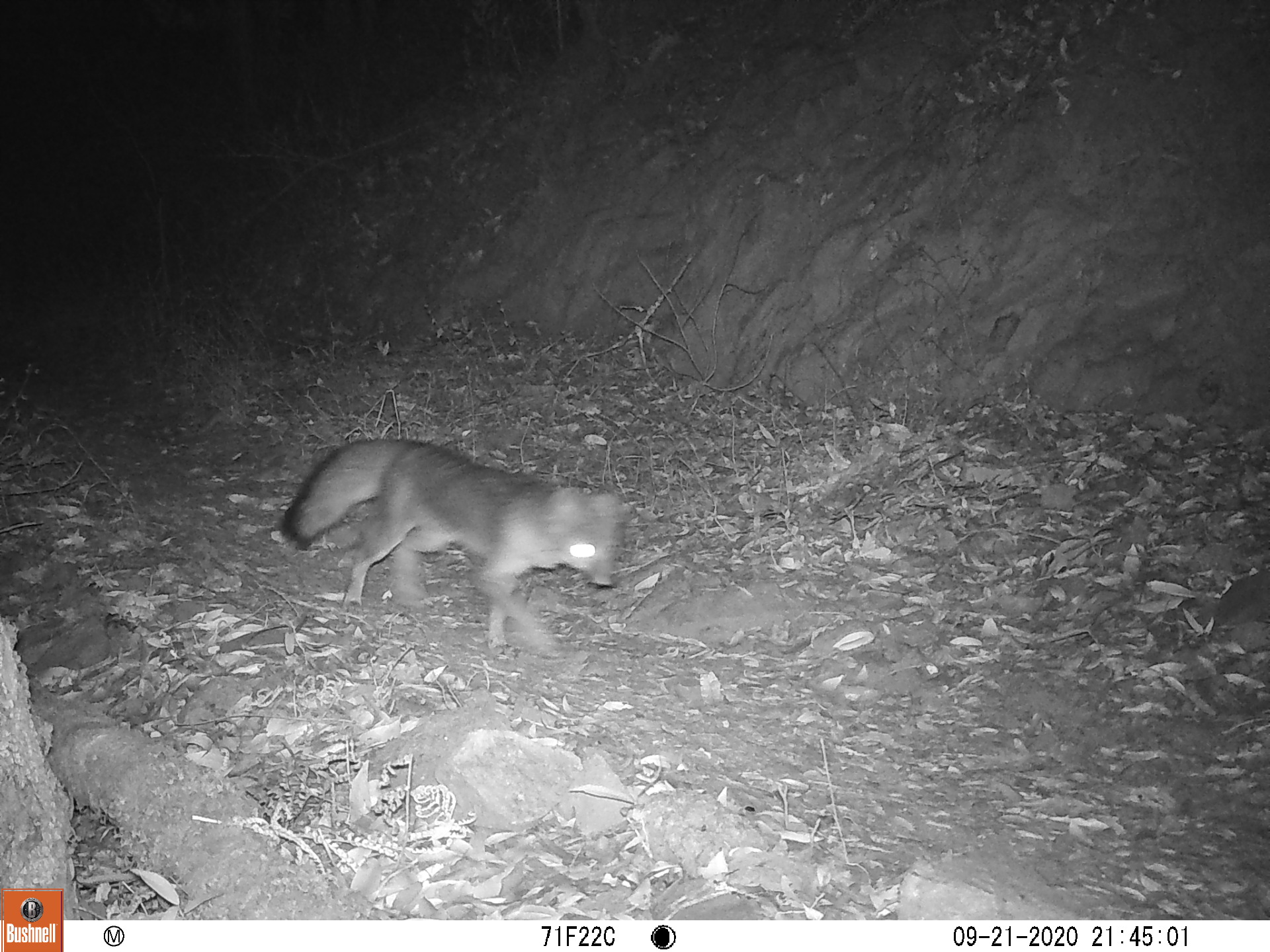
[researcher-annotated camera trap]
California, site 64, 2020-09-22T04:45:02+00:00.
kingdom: Animalia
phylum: Chordata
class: Mammalia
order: Carnivora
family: Canidae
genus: Urocyon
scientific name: Urocyon cinereoargenteus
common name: gray fox